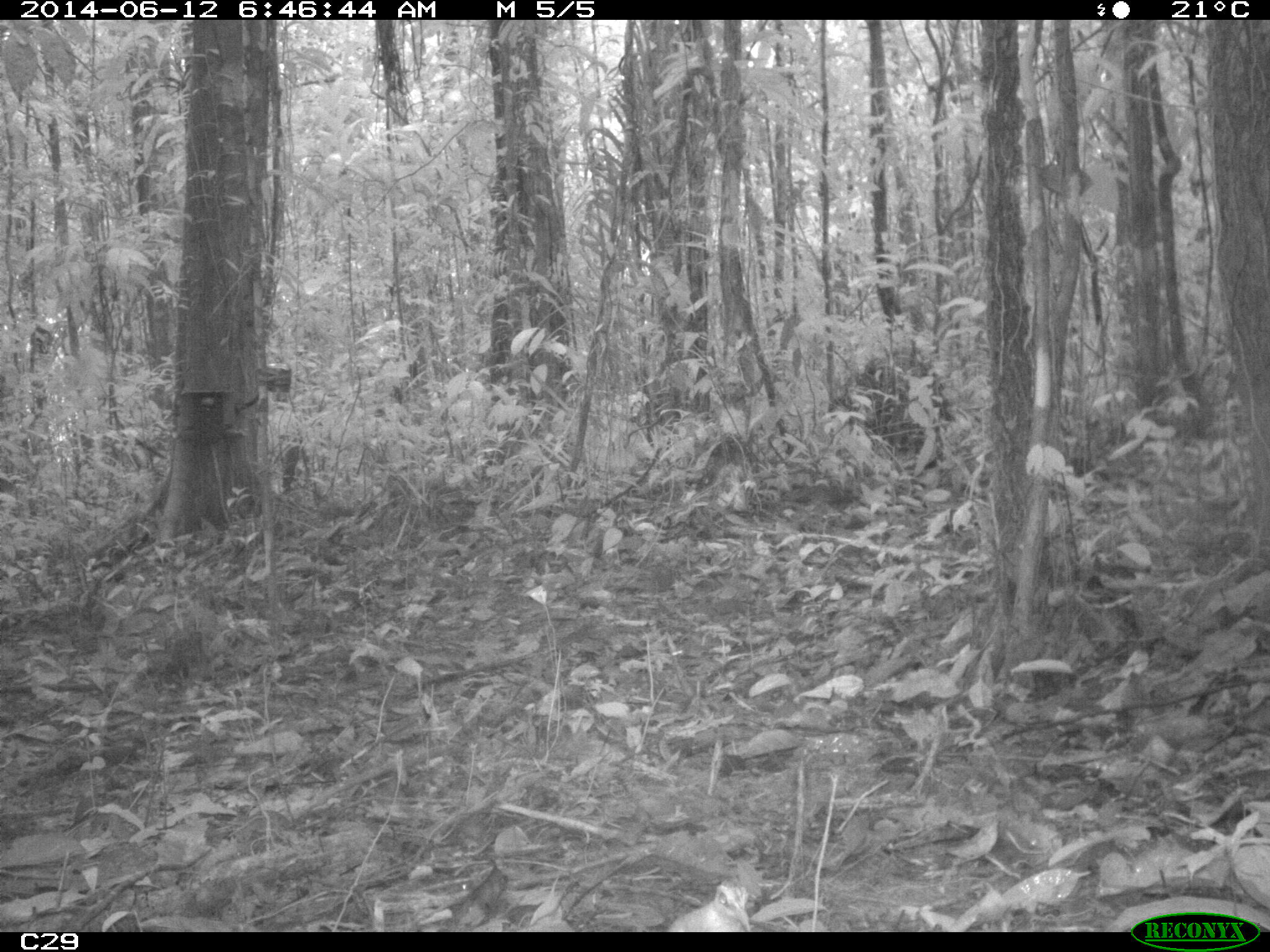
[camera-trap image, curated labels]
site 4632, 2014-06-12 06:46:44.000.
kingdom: Animalia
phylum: Chordata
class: Aves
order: Columbiformes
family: Columbidae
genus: Geotrygon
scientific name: Geotrygon montana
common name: ruddy quail-dove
Geotrygon montana (ruddy quail-dove), count 1, age adult, sex female.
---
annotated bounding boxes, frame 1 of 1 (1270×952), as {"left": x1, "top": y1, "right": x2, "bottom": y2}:
geotrygon montana: {"left": 665, "top": 875, "right": 753, "bottom": 932}